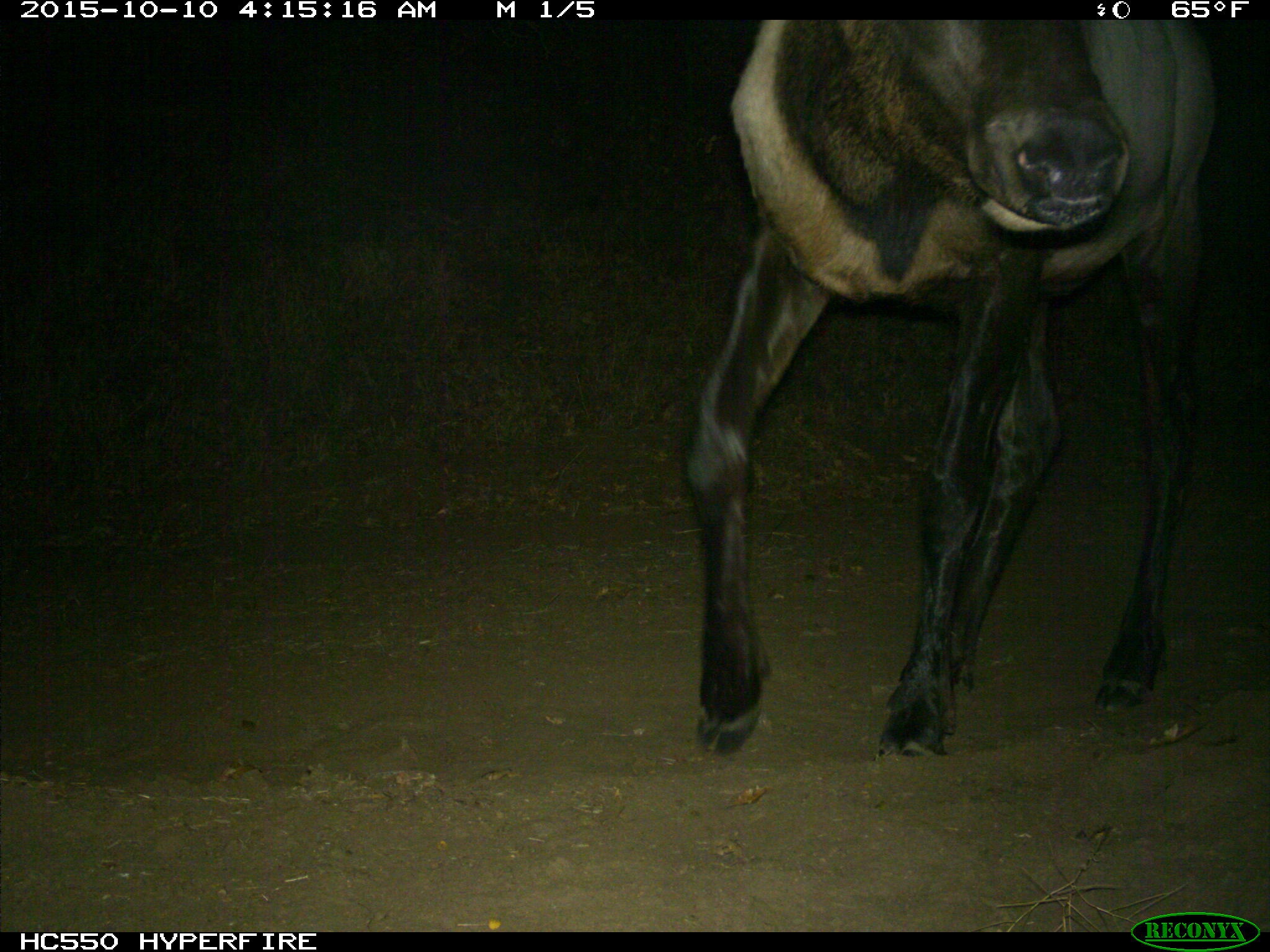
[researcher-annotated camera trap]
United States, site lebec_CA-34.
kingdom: Animalia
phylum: Chordata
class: Mammalia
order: Artiodactyla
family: Cervidae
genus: Cervus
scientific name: Cervus canadensis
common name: elk